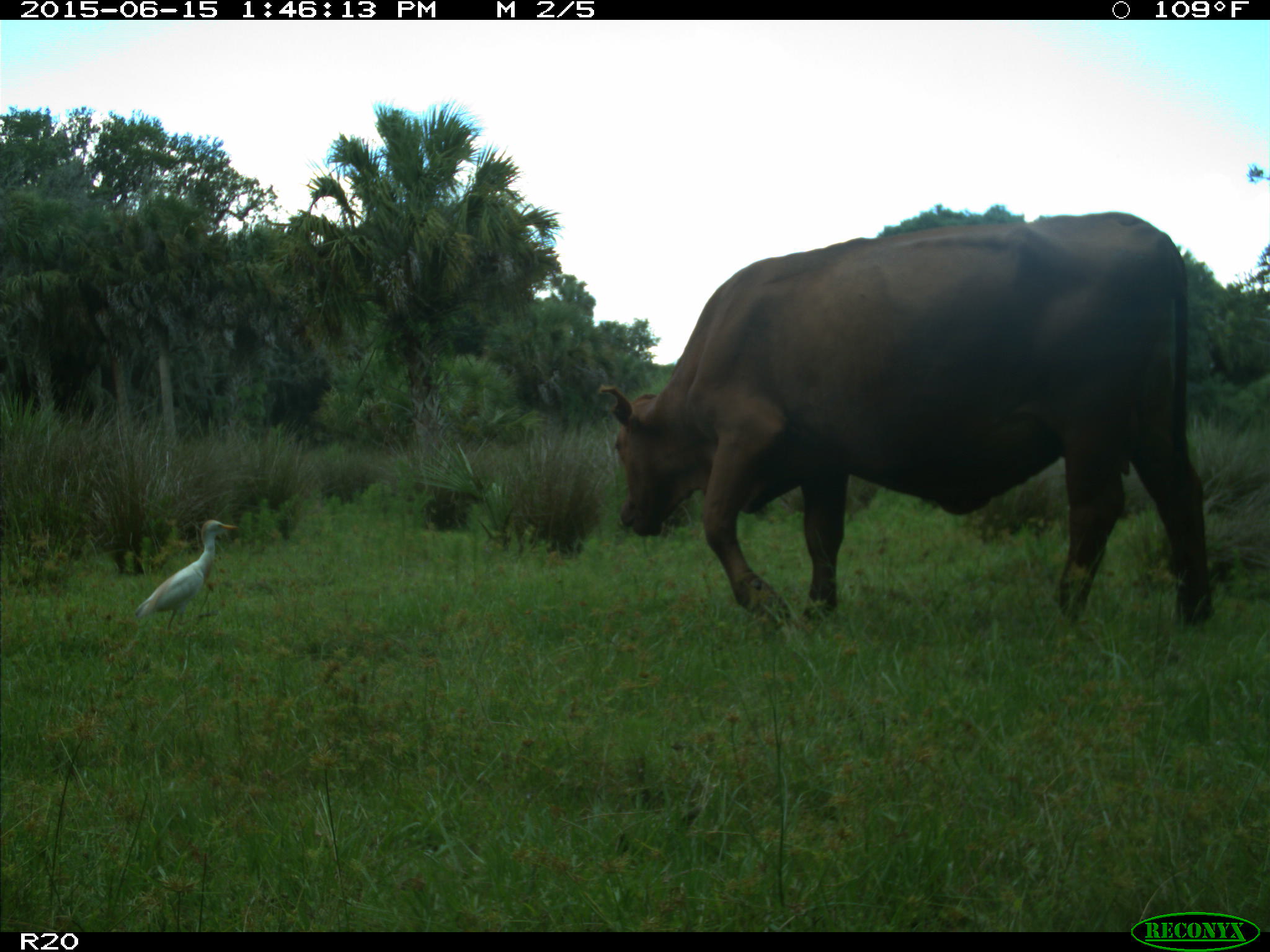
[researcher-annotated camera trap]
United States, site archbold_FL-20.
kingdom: Animalia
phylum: Chordata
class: Mammalia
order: Artiodactyla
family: Bovidae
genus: Bos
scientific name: Bos taurus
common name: domestic cow